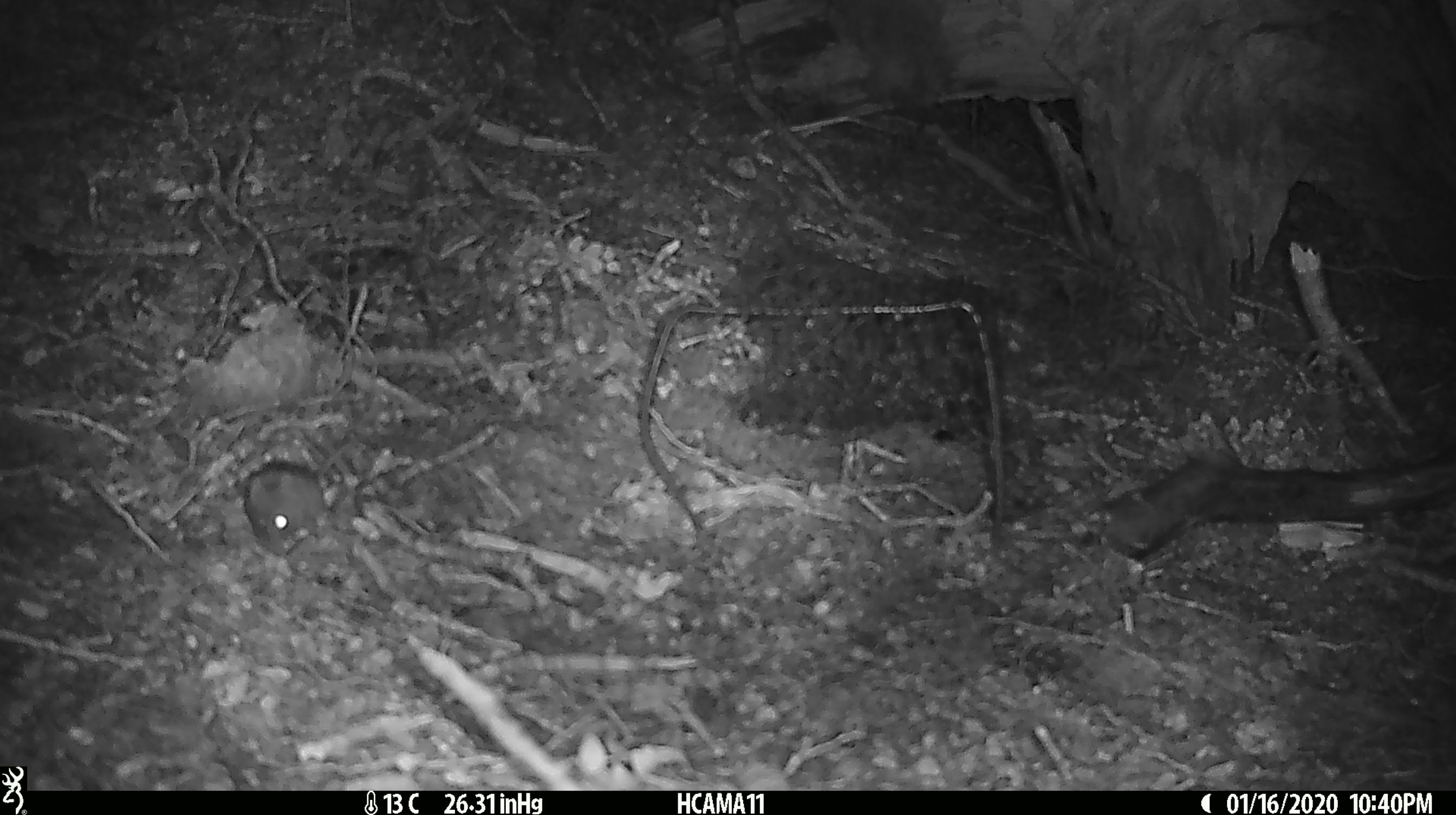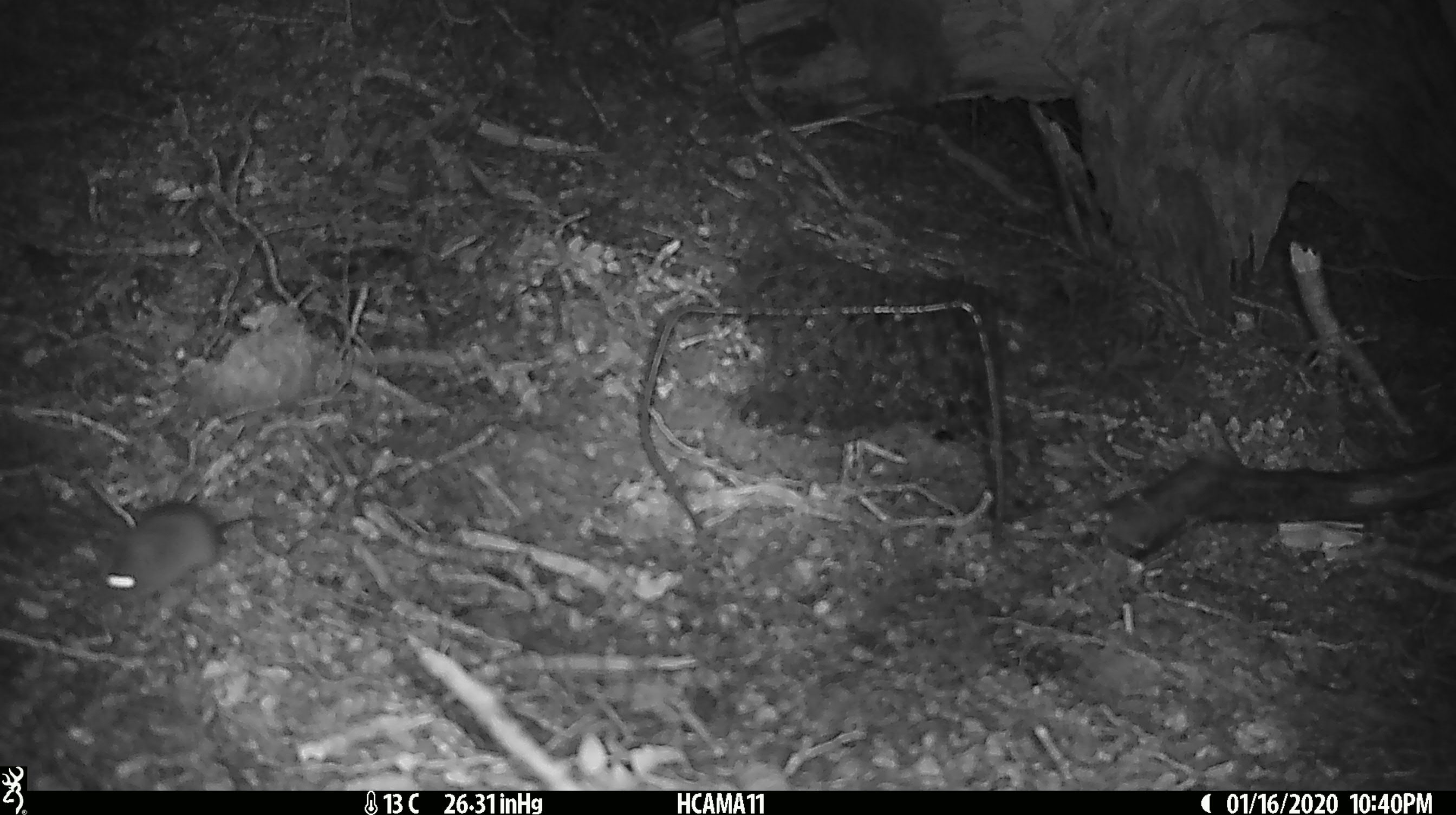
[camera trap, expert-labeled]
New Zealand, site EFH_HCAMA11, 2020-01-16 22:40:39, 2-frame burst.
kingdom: Animalia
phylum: Chordata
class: Mammalia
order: Rodentia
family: Muridae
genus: Mus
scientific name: Mus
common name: mouse